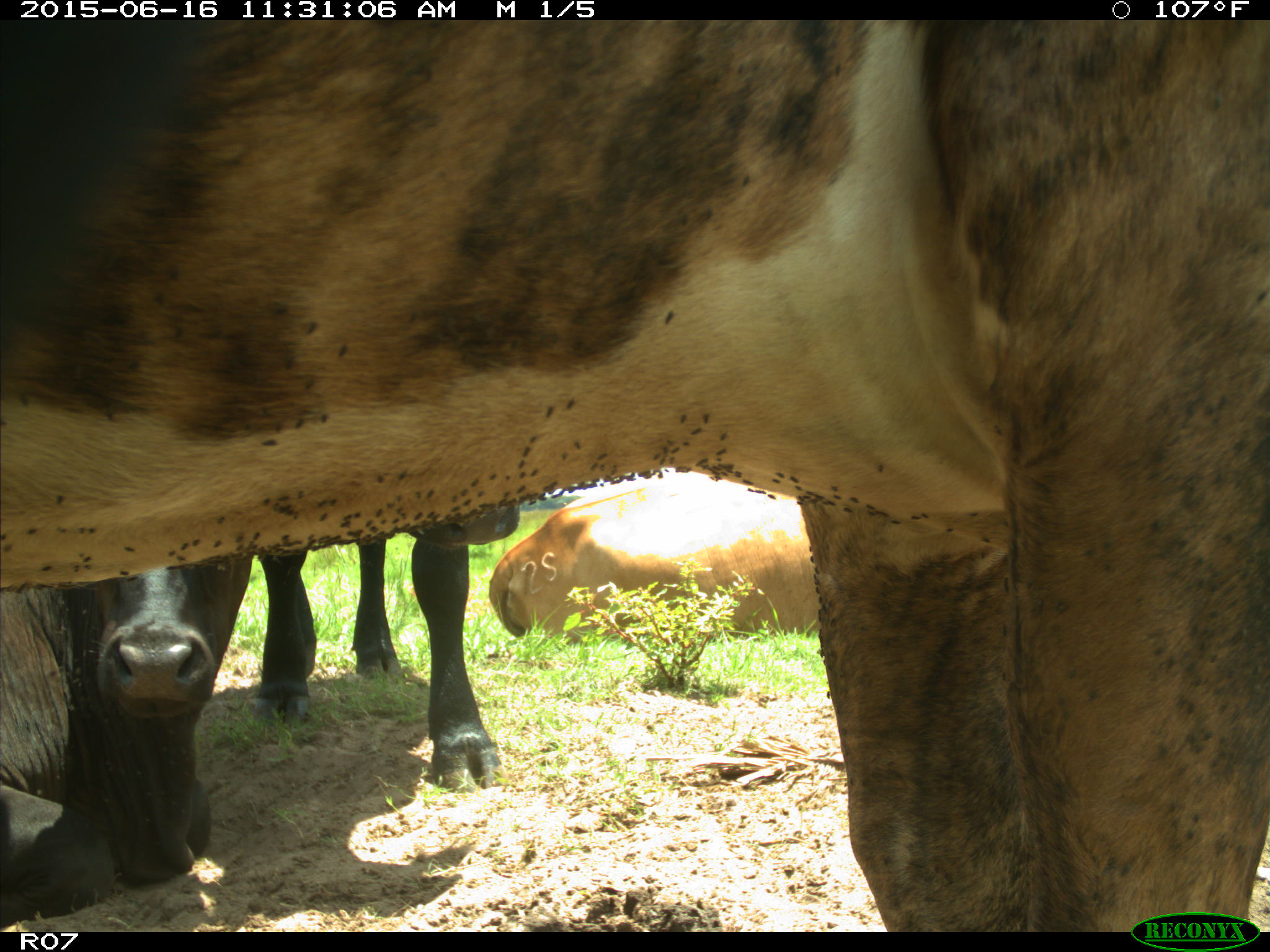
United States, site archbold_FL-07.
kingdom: Animalia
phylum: Chordata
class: Mammalia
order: Artiodactyla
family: Bovidae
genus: Bos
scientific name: Bos taurus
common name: domestic cow